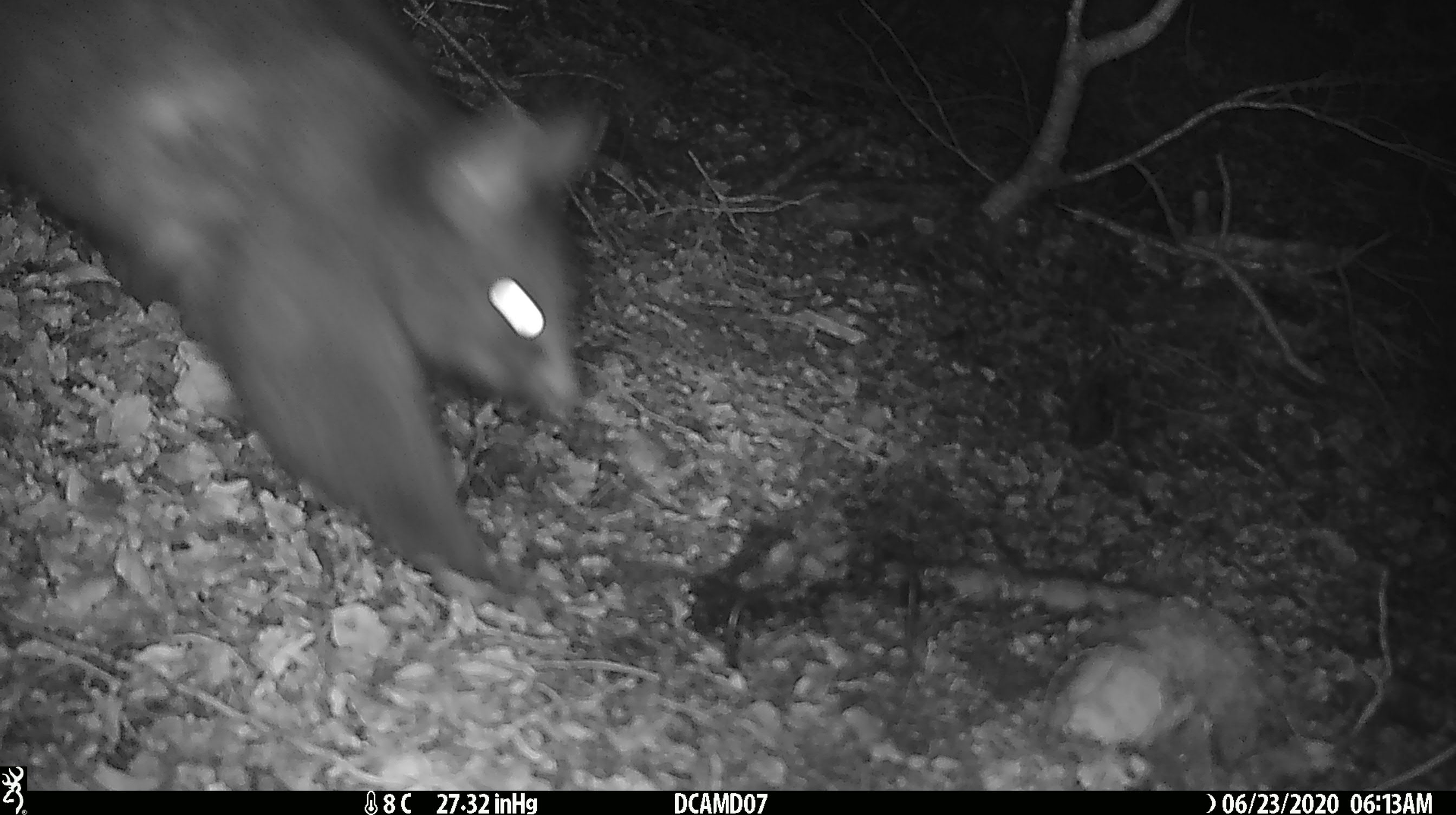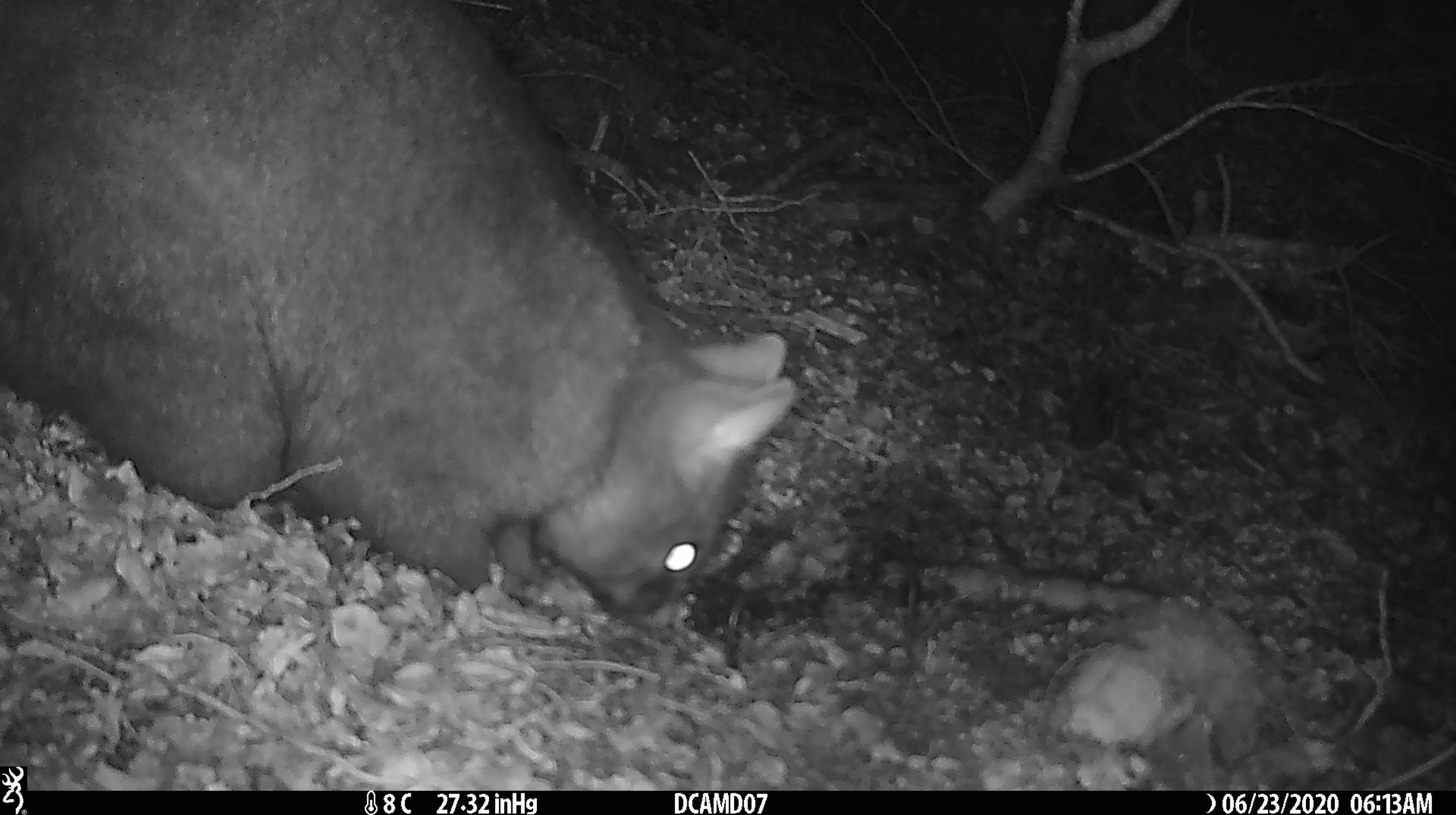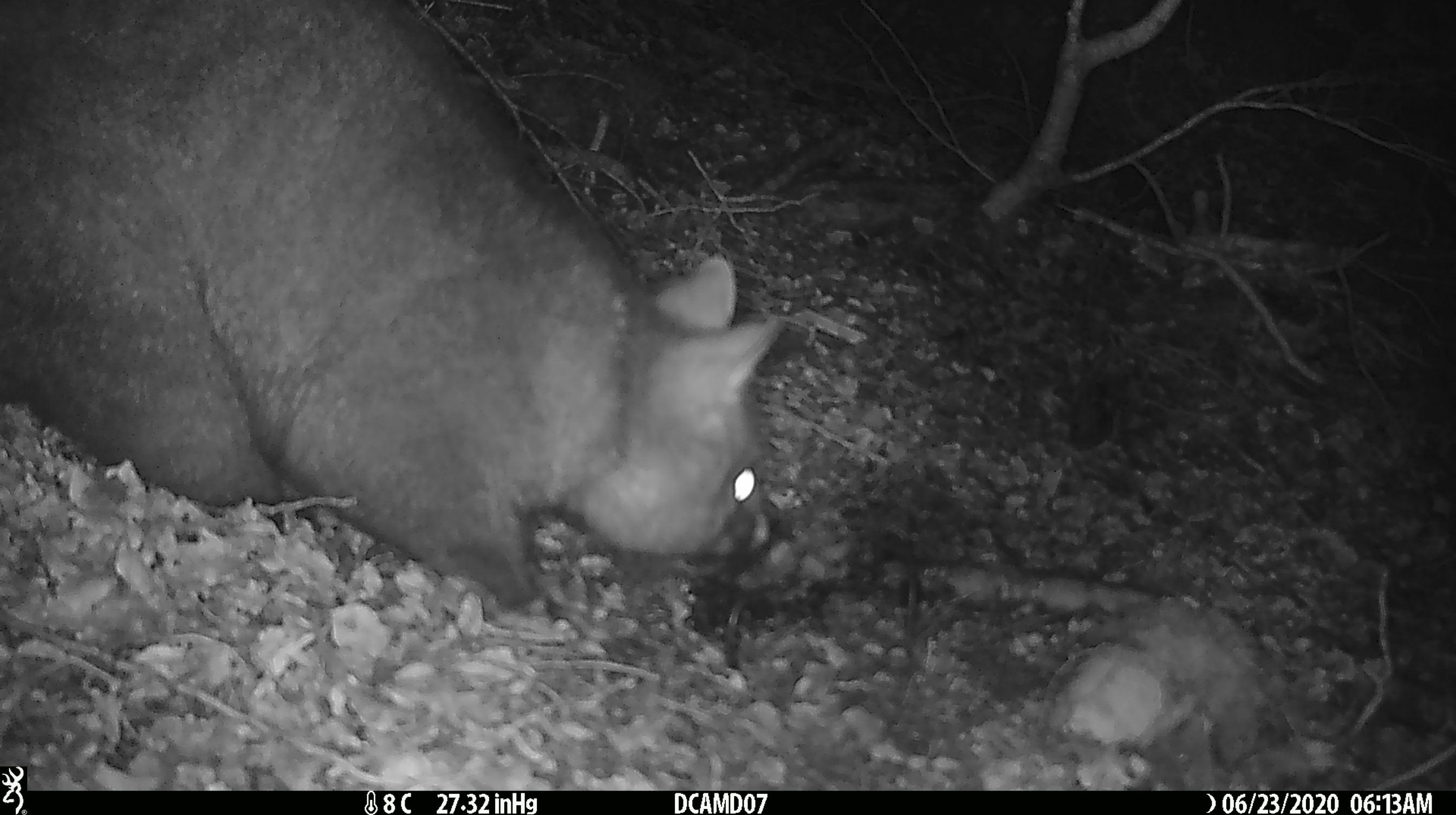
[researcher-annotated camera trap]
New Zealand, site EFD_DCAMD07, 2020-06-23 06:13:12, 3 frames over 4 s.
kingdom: Animalia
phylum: Chordata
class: Mammalia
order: Diprotodontia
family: Phalangeridae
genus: Trichosurus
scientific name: Trichosurus vulpecula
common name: common brushtail possum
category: possum